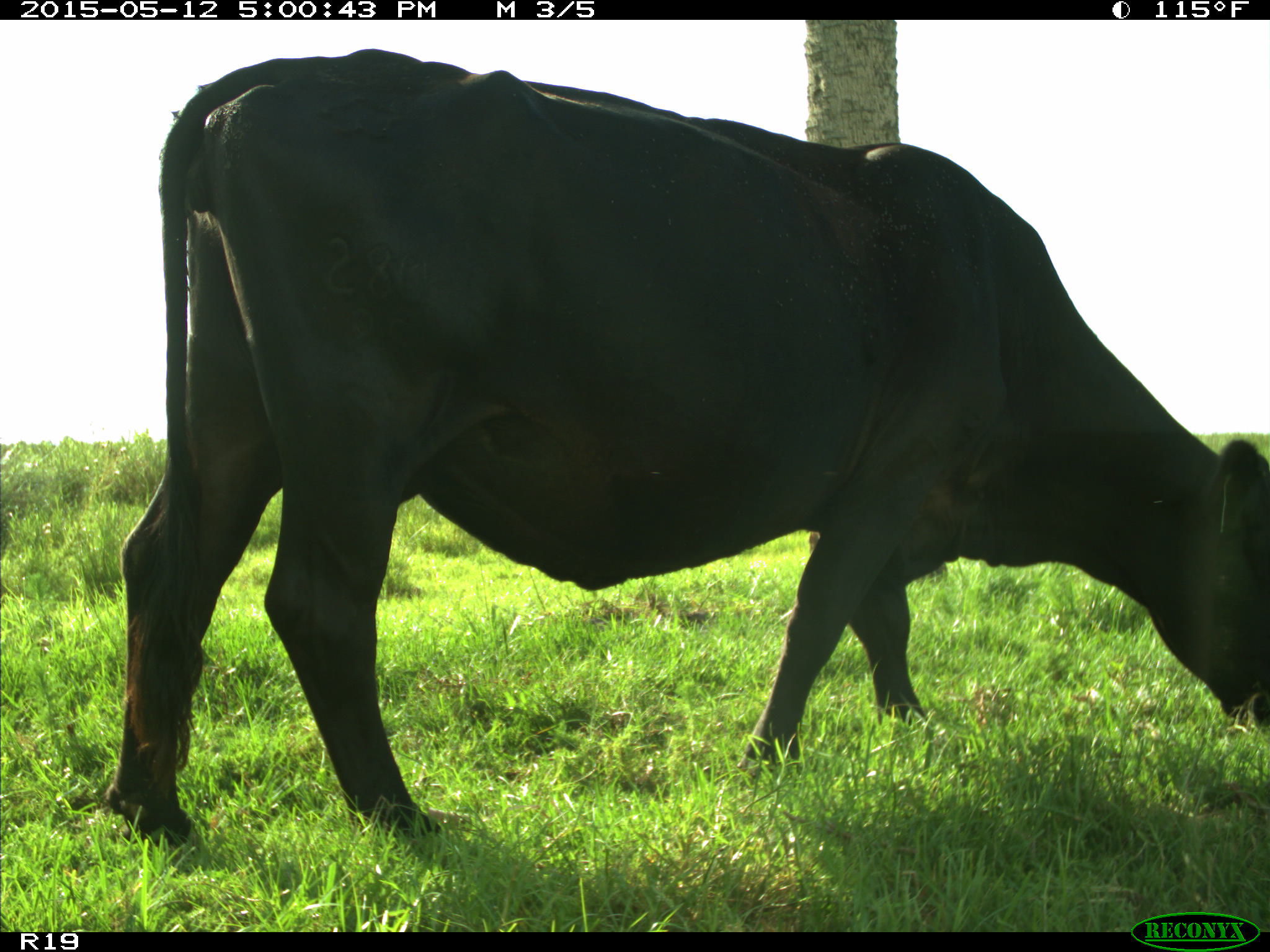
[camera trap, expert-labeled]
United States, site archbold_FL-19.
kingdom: Animalia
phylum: Chordata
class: Mammalia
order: Artiodactyla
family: Bovidae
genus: Bos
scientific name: Bos taurus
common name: domestic cow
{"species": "Bos taurus (domestic cow)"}